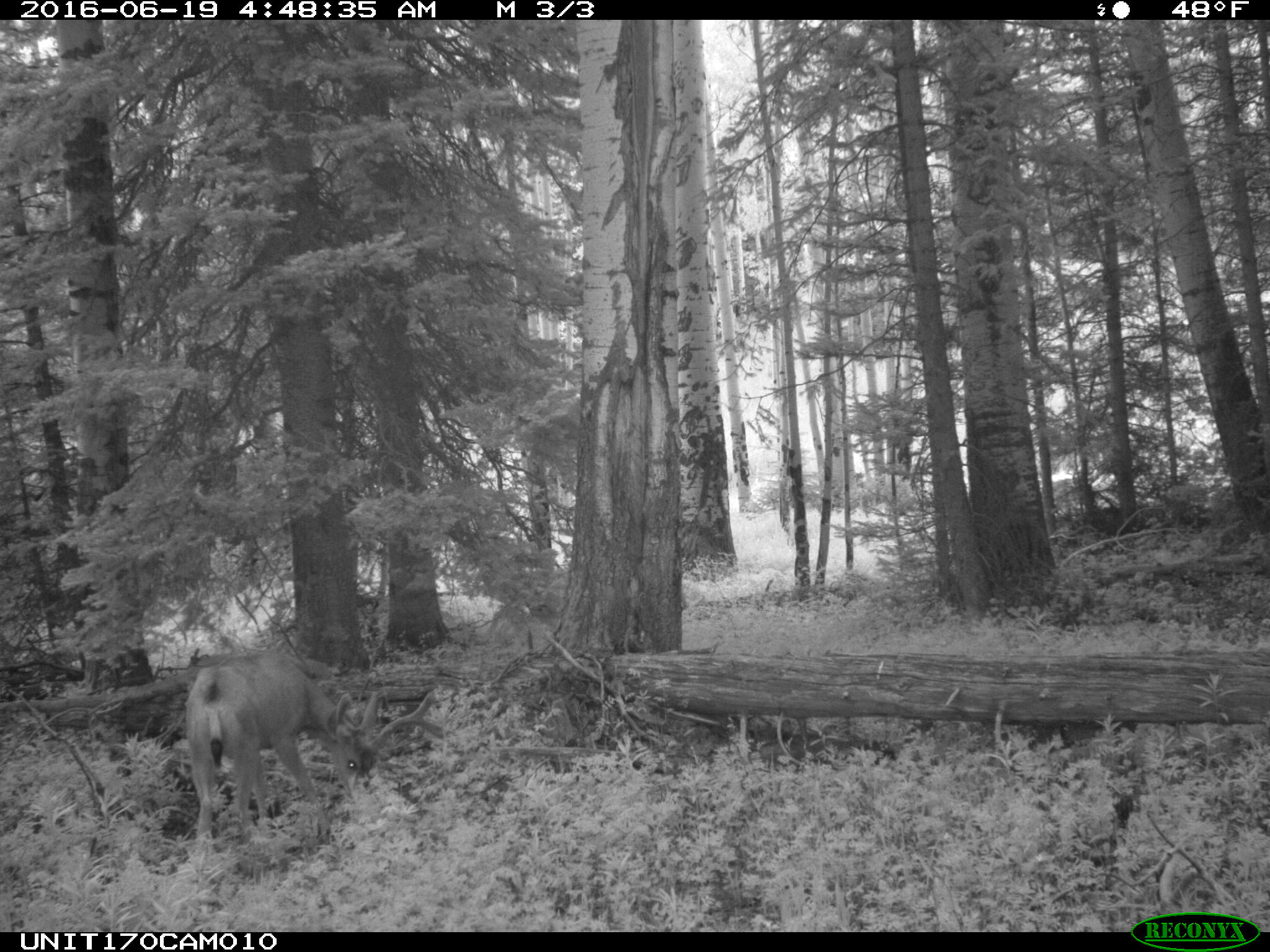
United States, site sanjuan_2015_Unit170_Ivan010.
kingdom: Animalia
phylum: Chordata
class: Mammalia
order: Artiodactyla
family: Cervidae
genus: Odocoileus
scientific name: Odocoileus hemionus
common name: mule deer